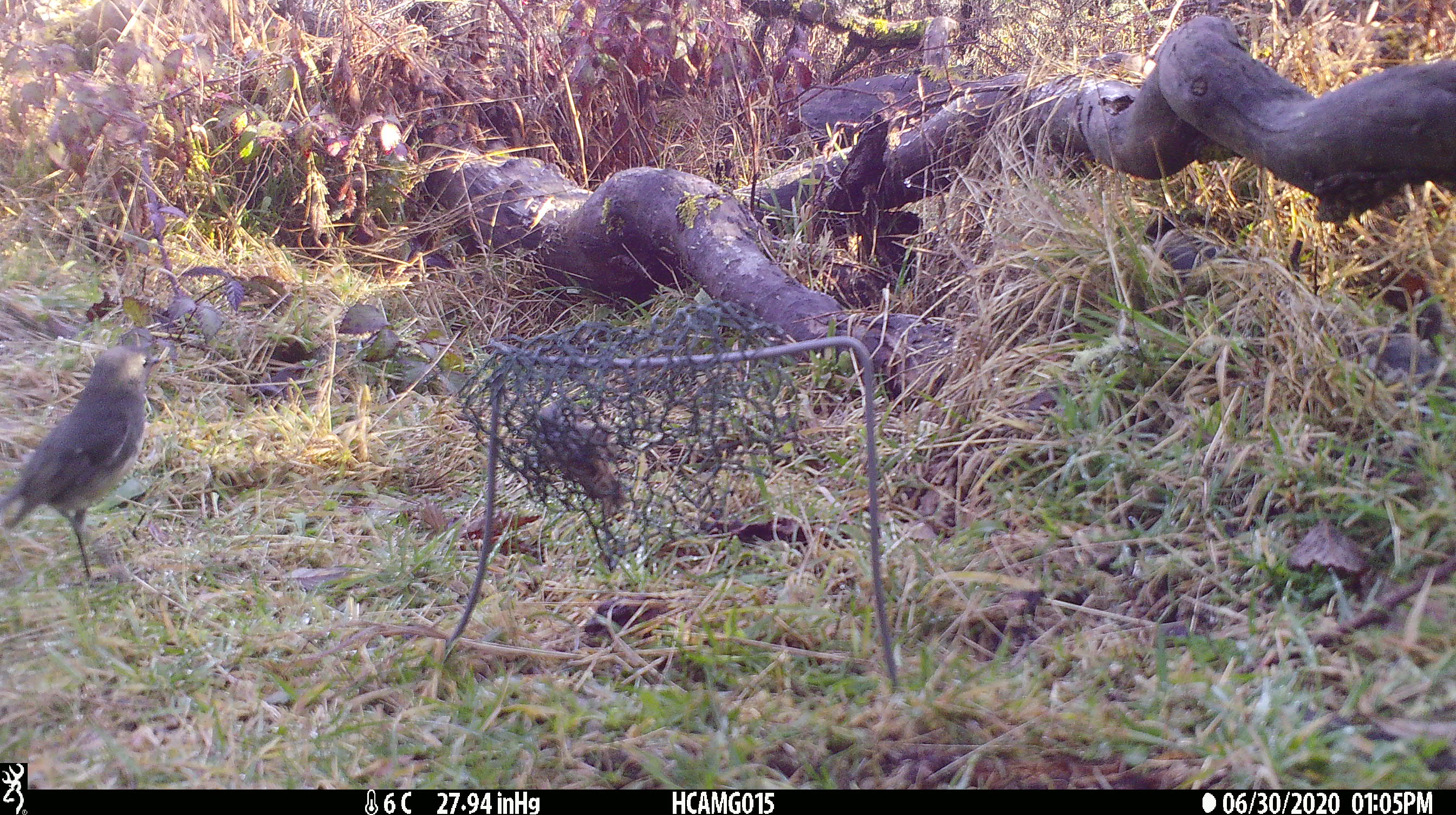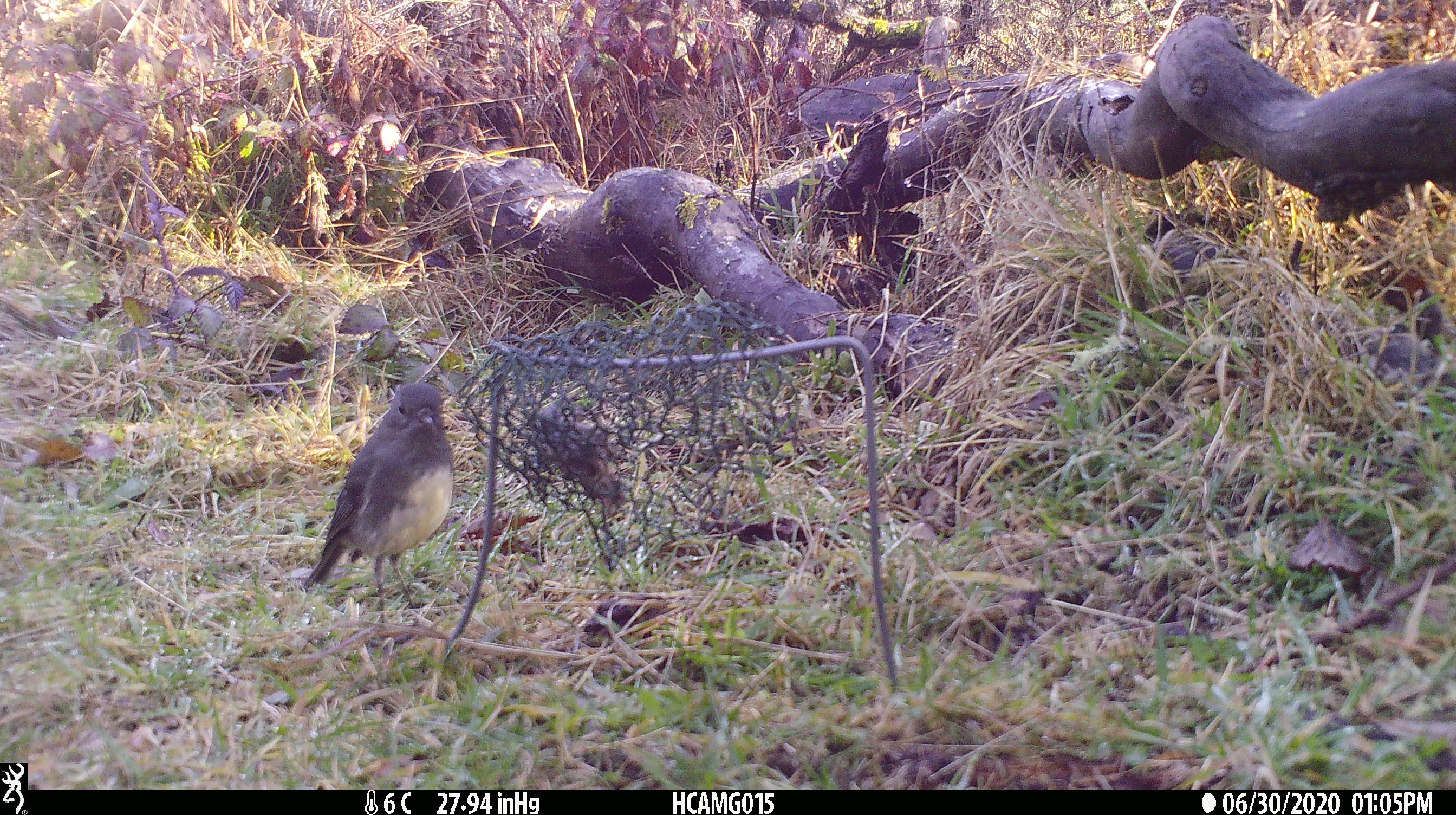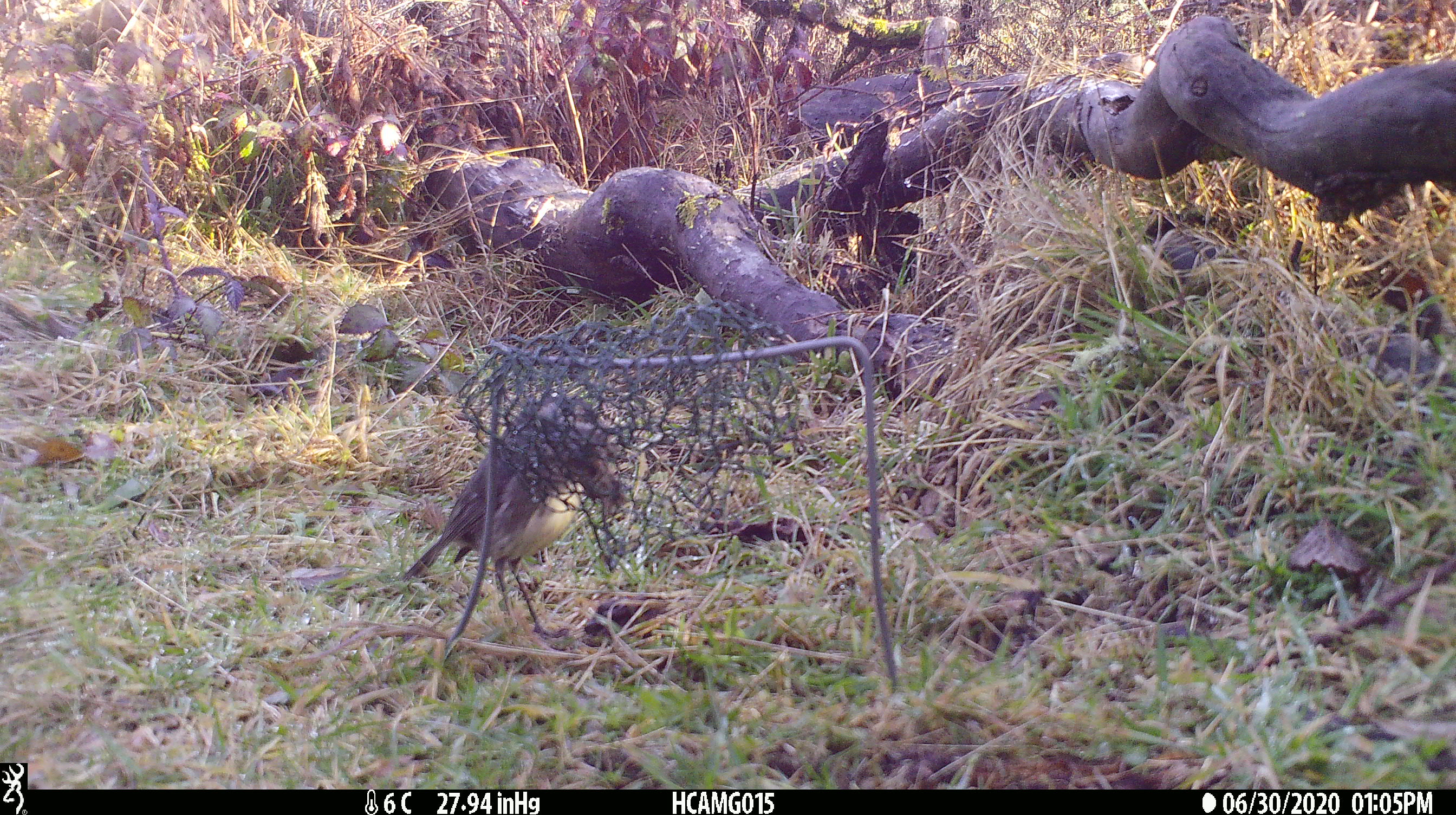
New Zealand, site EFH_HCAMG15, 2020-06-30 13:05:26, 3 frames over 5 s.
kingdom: Animalia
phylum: Chordata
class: Aves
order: Passeriformes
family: Petroicidae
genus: Petroica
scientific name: Petroica australis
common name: new zealand robin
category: robin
Robin (new zealand robin) (Petroica australis).